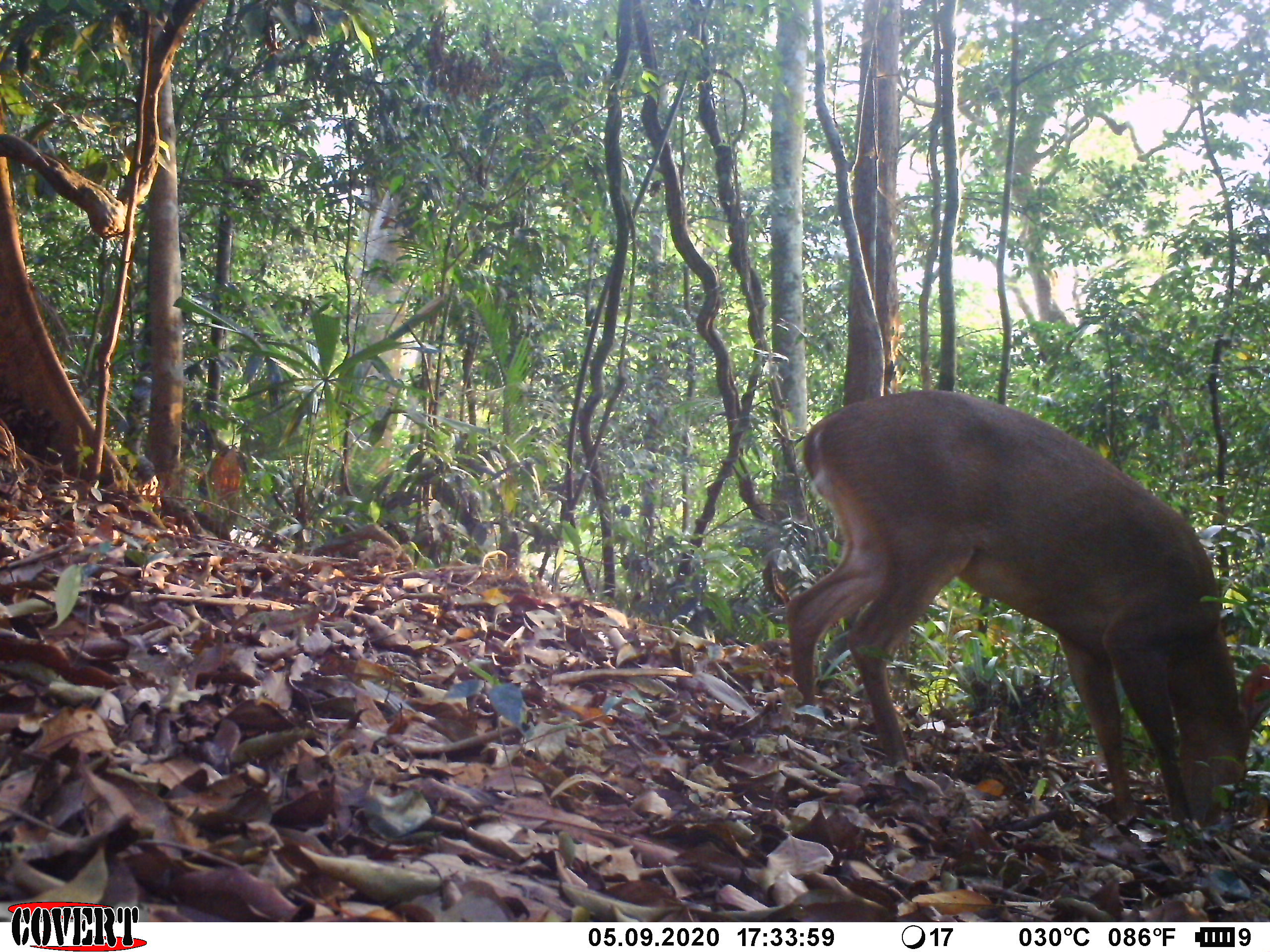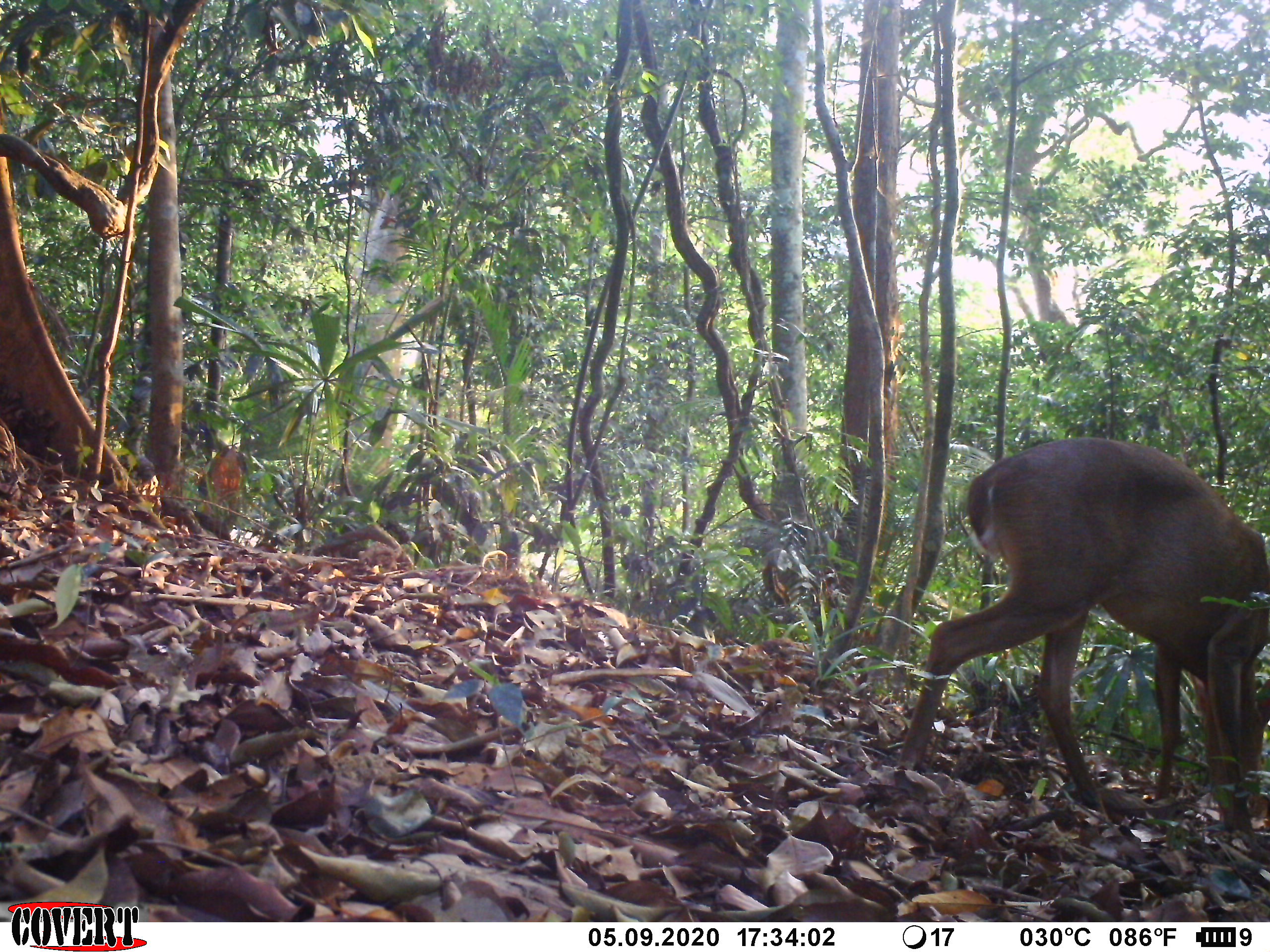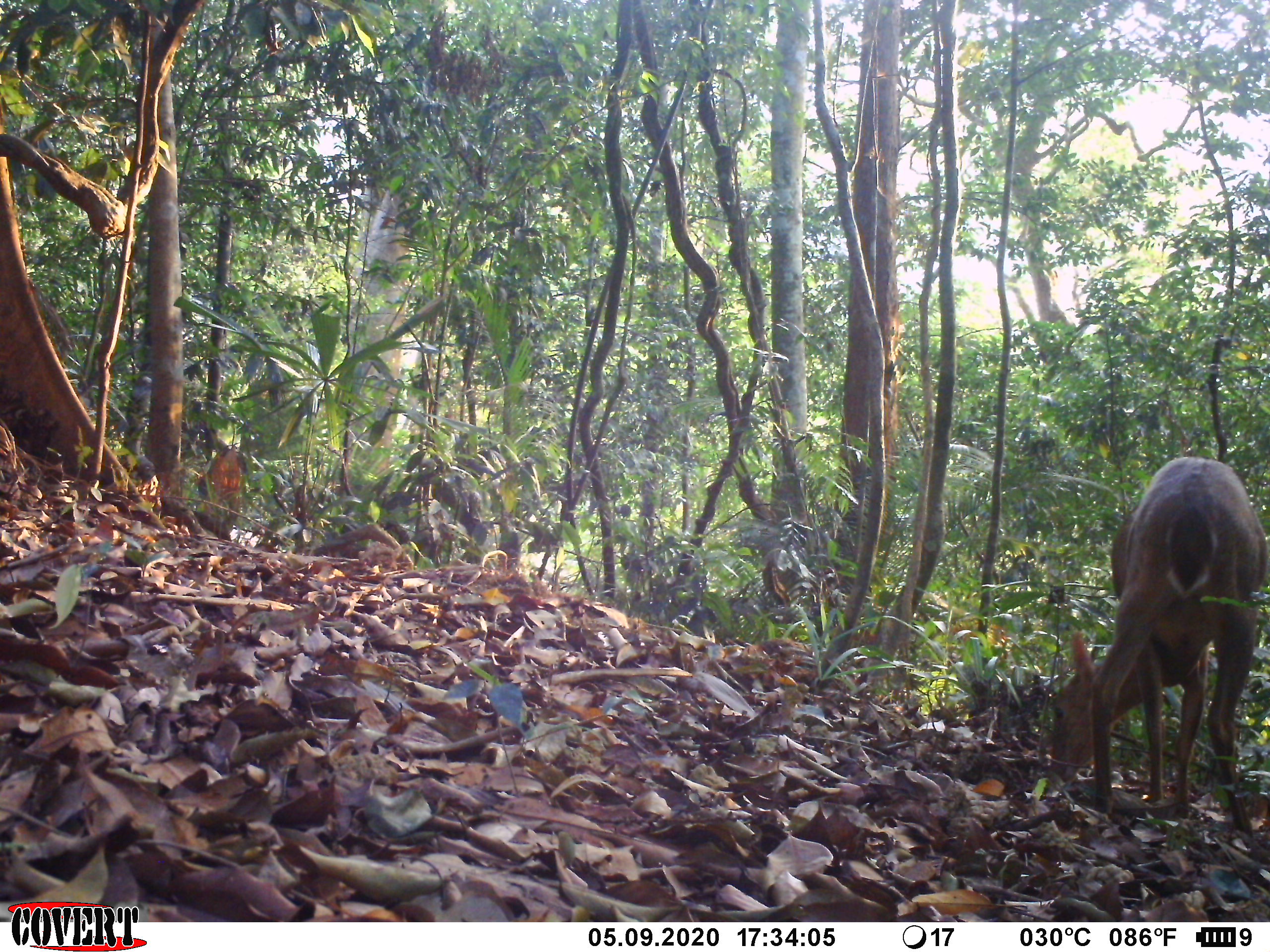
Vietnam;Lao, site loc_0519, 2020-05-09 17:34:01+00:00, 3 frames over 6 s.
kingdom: Animalia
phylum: Chordata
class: Mammalia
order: Artiodactyla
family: Cervidae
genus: Muntiacus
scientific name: Muntiacus vuquangensis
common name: large-antlered muntjac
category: large antlered muntjac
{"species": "large antlered muntjac (large-antlered muntjac) (Muntiacus vuquangensis)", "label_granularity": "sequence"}